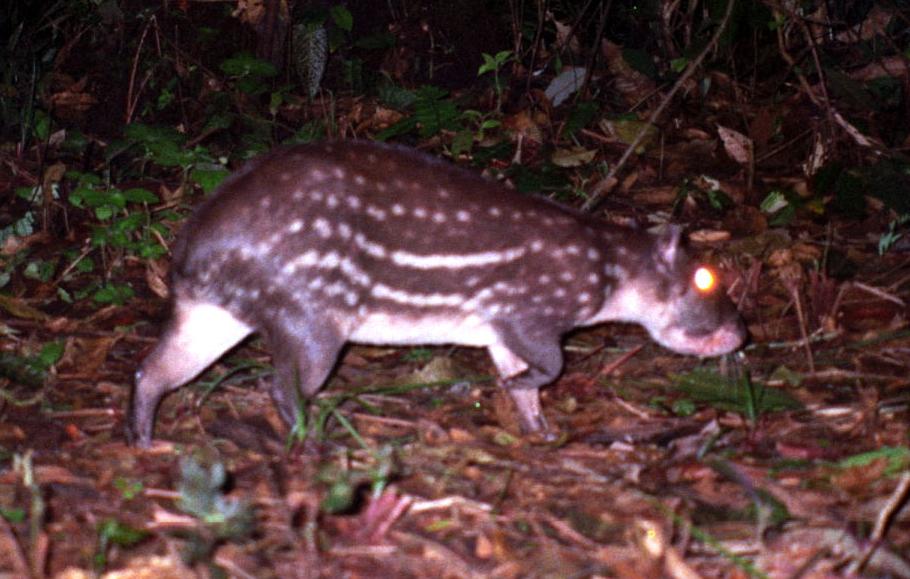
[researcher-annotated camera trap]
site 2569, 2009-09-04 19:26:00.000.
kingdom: Animalia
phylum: Chordata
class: Mammalia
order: Rodentia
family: Cuniculidae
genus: Cuniculus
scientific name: Cuniculus paca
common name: spotted paca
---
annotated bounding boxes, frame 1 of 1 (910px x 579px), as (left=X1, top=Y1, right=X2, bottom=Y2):
cuniculus paca: (left=124, top=134, right=751, bottom=447)